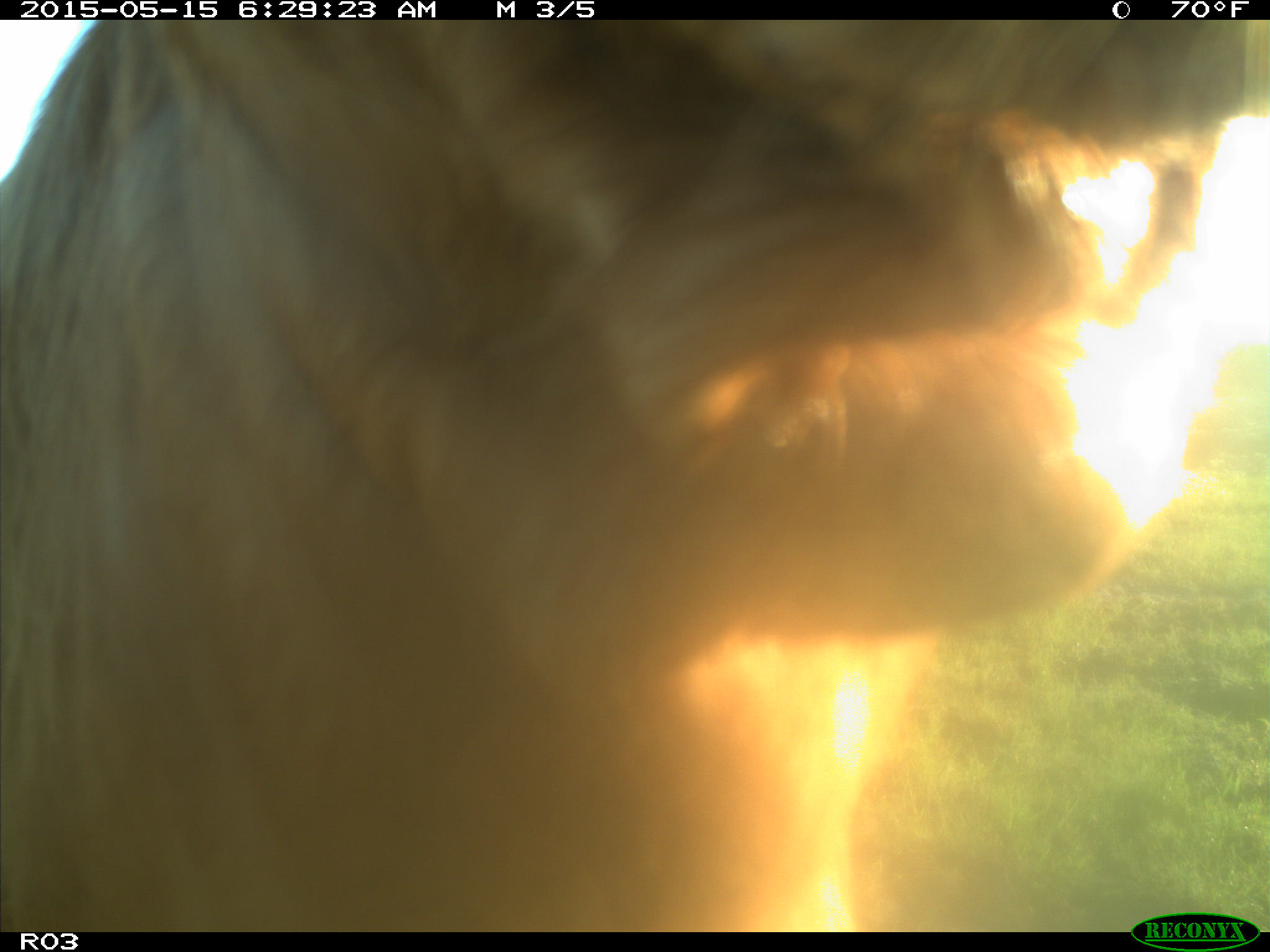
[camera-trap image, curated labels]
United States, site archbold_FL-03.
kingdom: Animalia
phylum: Chordata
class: Mammalia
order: Artiodactyla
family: Bovidae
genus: Bos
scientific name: Bos taurus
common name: domestic cow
Bos taurus (domestic cow).